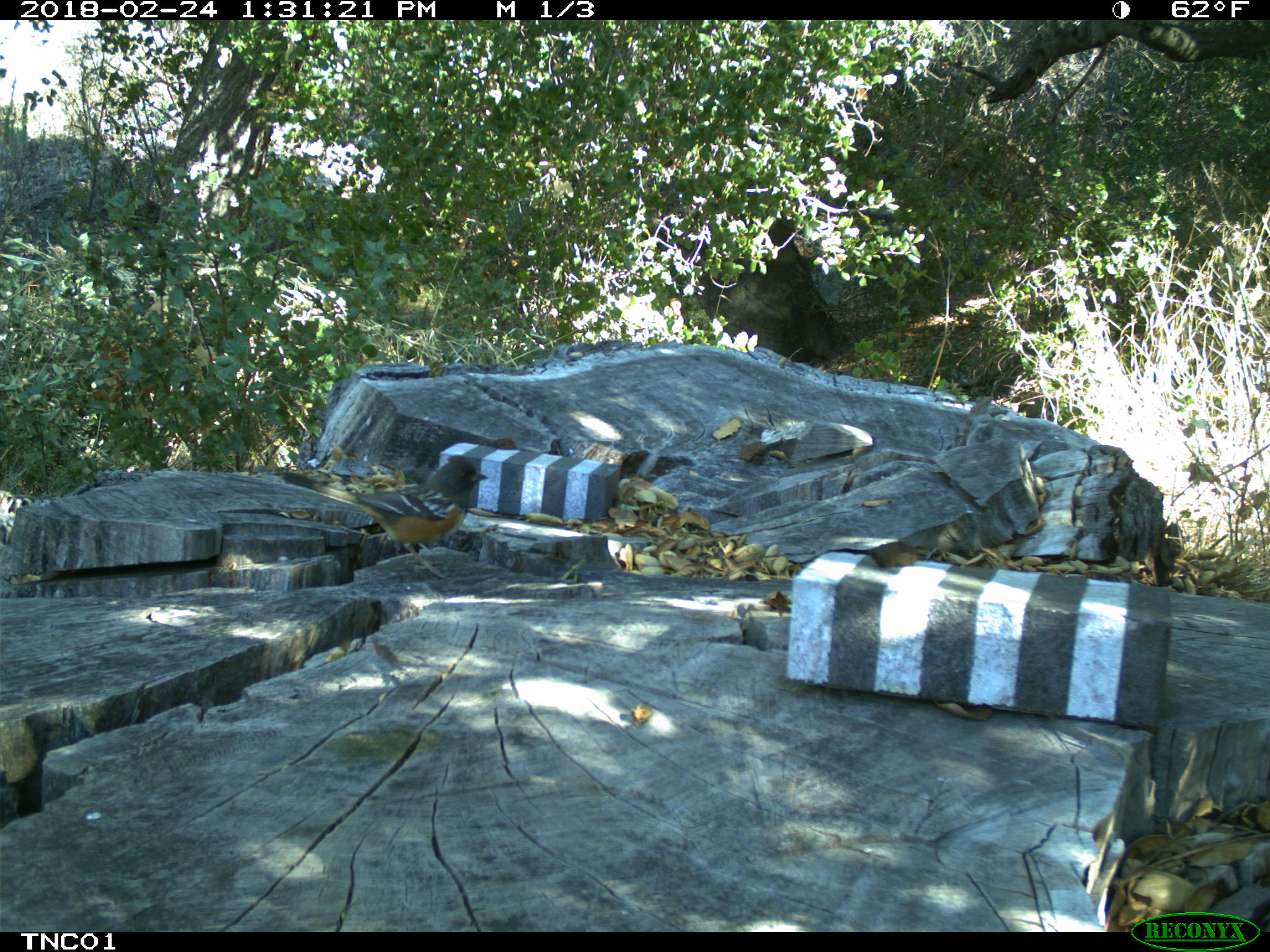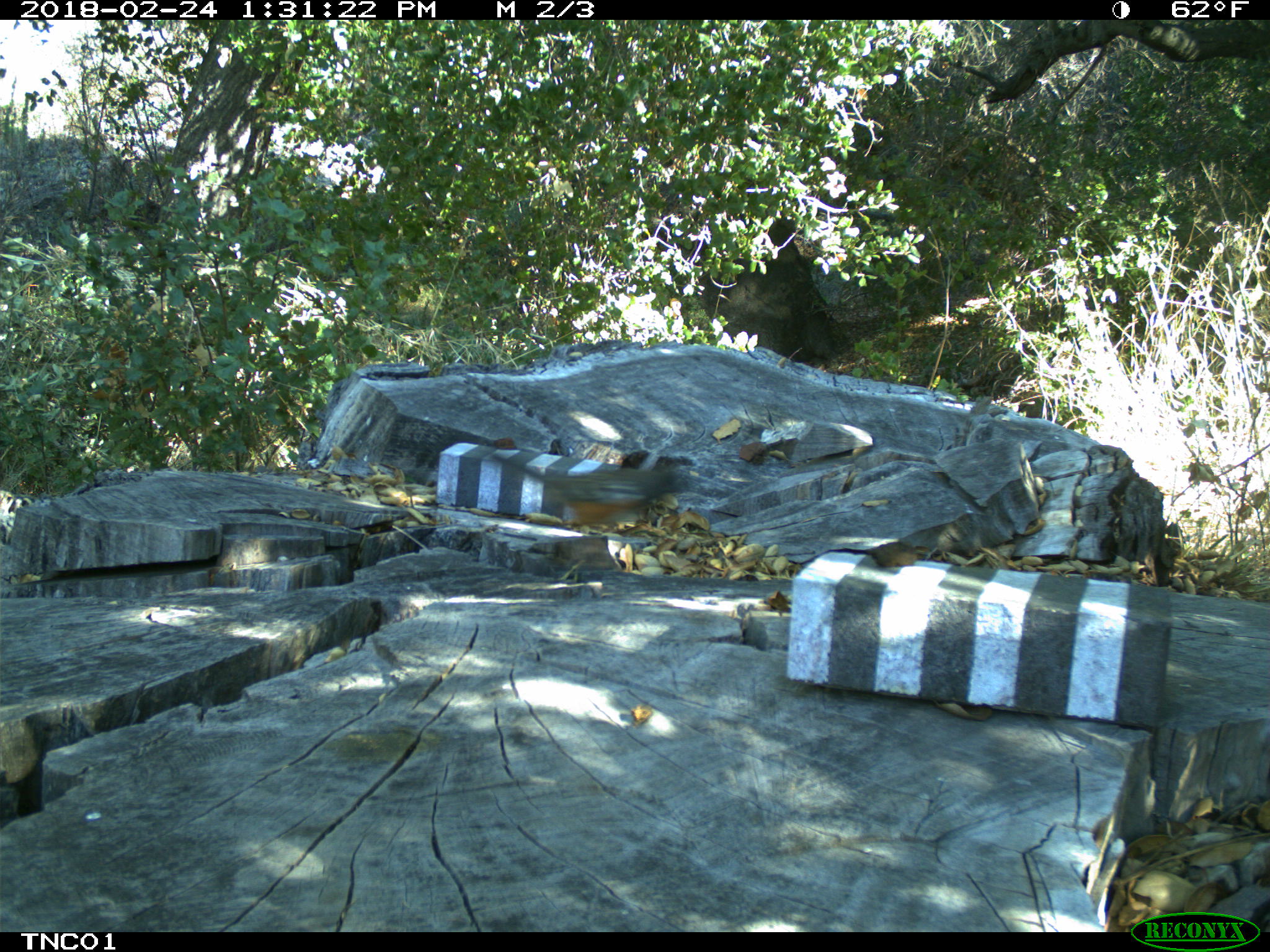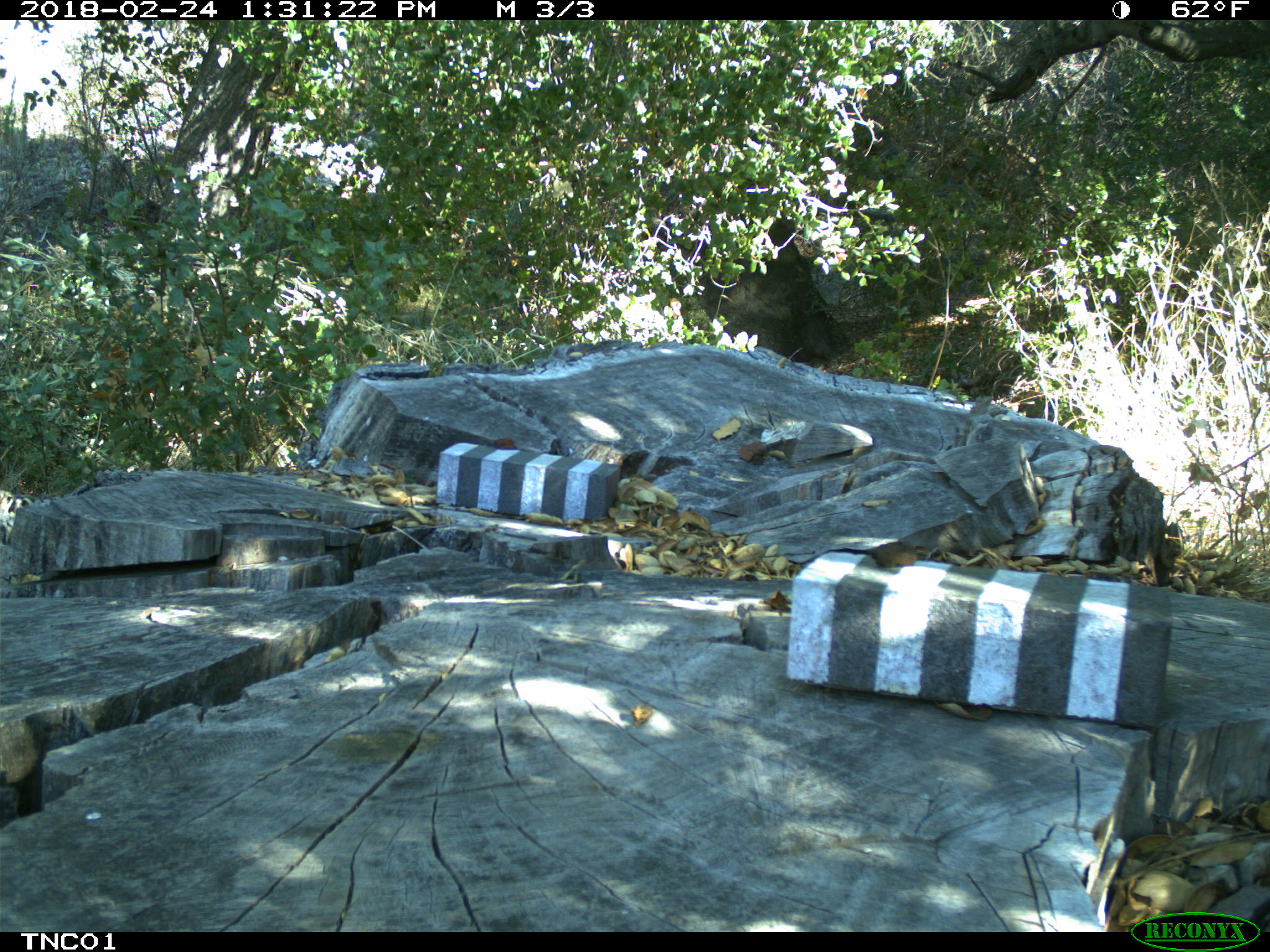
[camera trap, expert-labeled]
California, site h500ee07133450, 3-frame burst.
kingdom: Animalia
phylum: Chordata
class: Aves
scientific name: Aves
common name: bird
Bird (Aves).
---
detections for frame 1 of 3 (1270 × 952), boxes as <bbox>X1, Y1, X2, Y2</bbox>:
bird: <bbox>280, 454, 487, 578</bbox>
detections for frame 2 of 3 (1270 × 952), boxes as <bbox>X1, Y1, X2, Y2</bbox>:
bird: <bbox>490, 454, 680, 531</bbox>